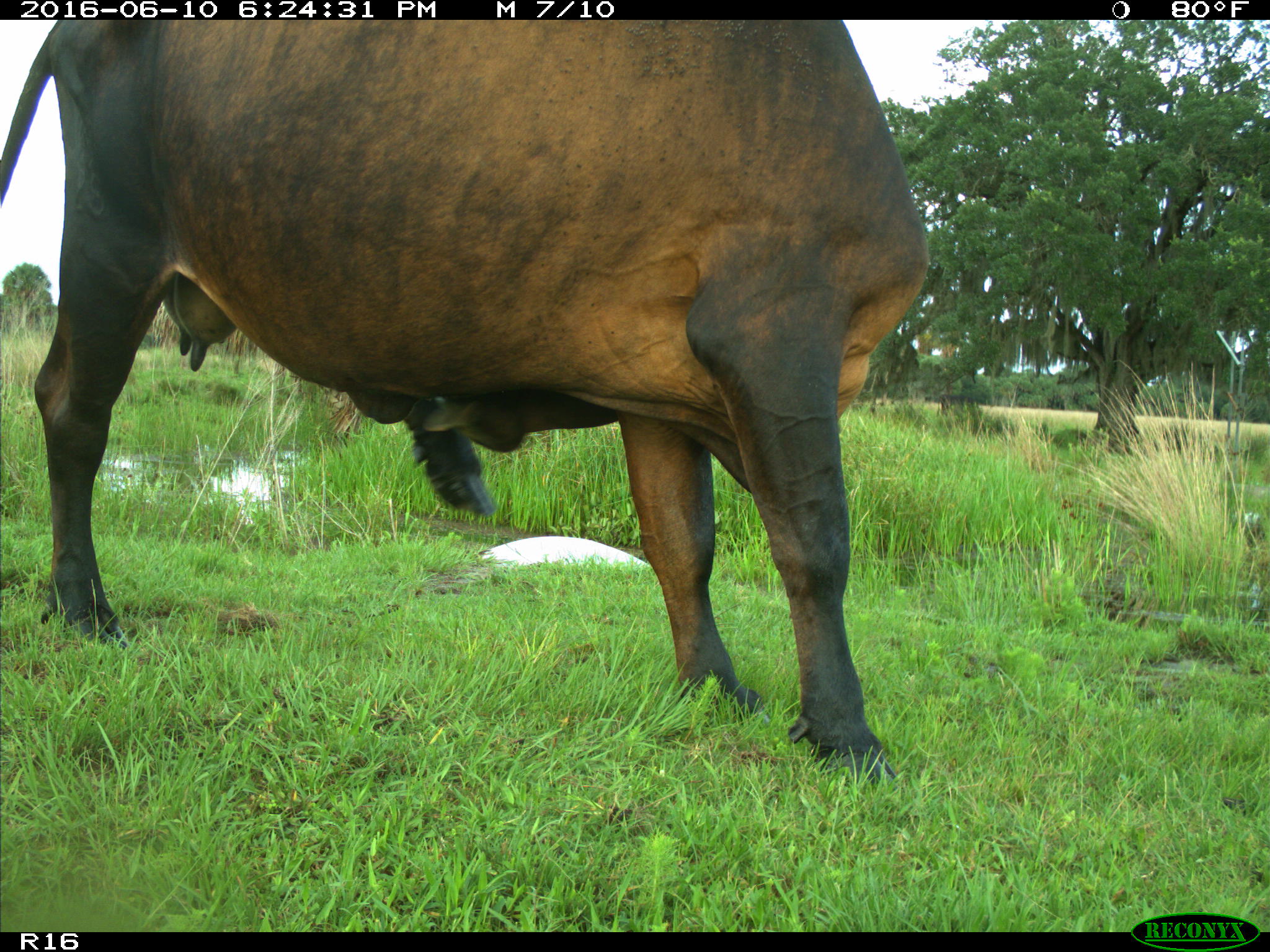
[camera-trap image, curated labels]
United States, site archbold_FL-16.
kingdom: Animalia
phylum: Chordata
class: Mammalia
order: Artiodactyla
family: Bovidae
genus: Bos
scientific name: Bos taurus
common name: domestic cow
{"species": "Bos taurus (domestic cow)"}